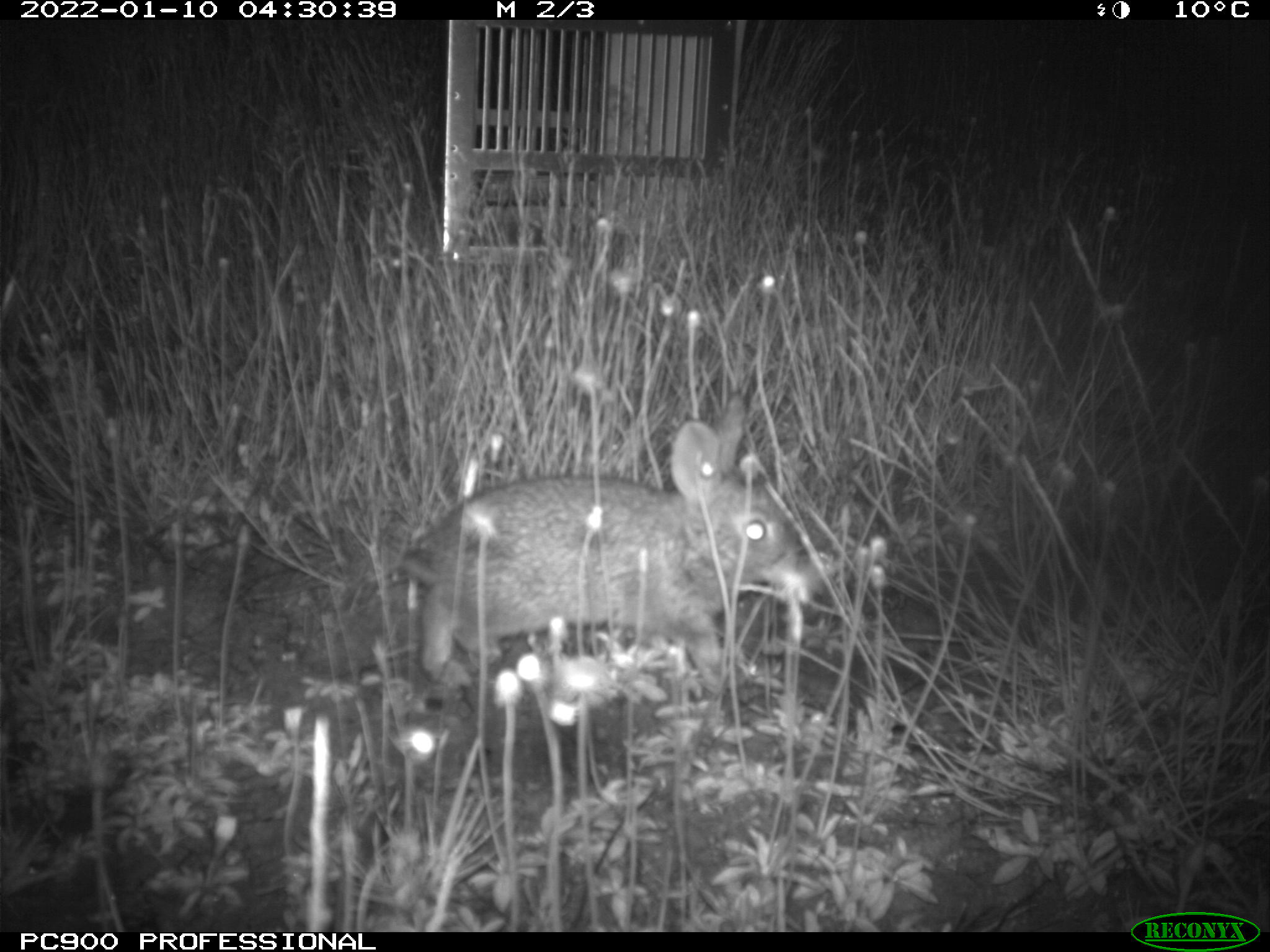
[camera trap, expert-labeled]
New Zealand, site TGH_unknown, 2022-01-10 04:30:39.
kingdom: Animalia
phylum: Chordata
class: Mammalia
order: Lagomorpha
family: Leporidae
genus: Oryctolagus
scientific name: Oryctolagus cuniculus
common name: european rabbit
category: rabbit